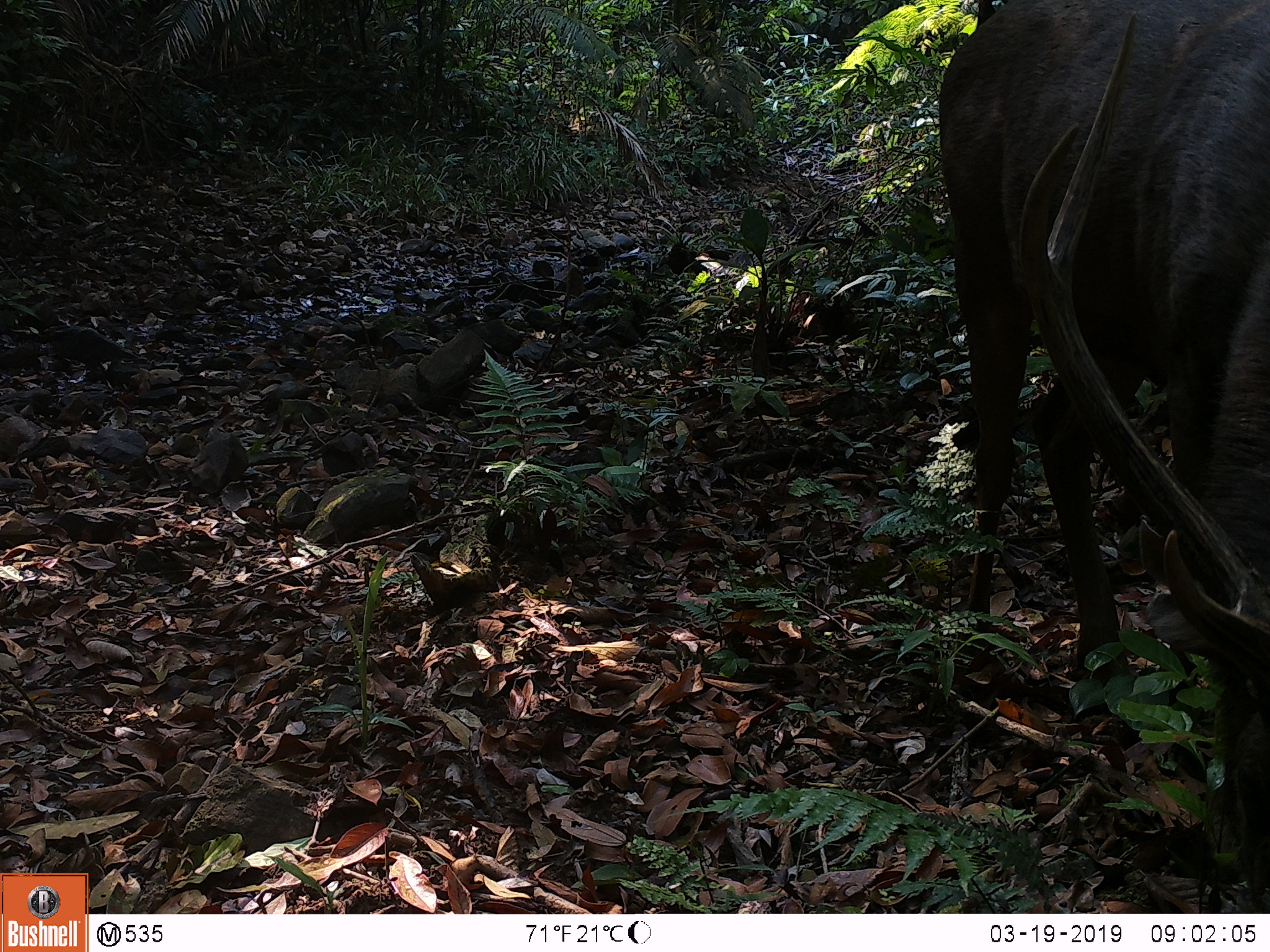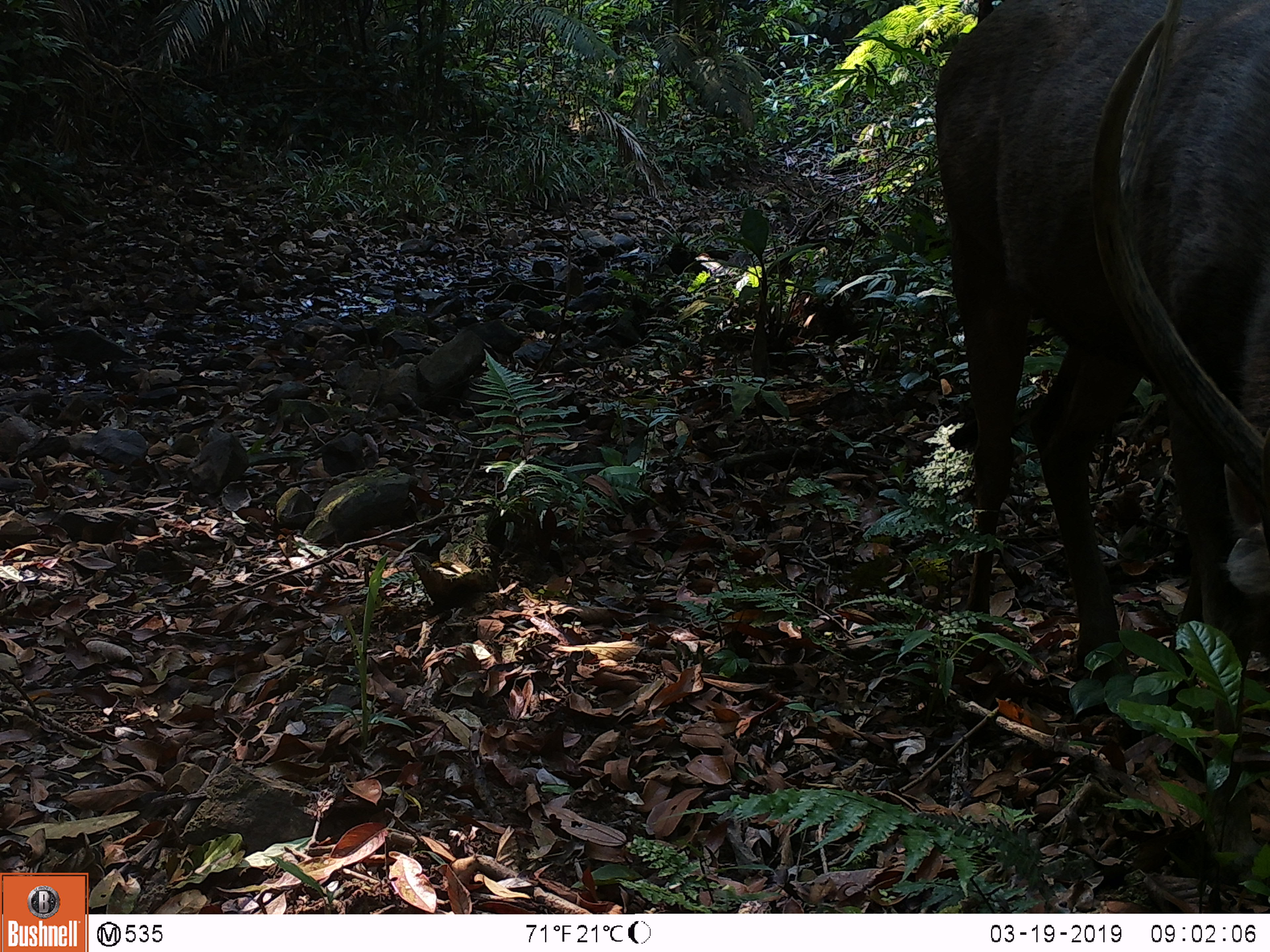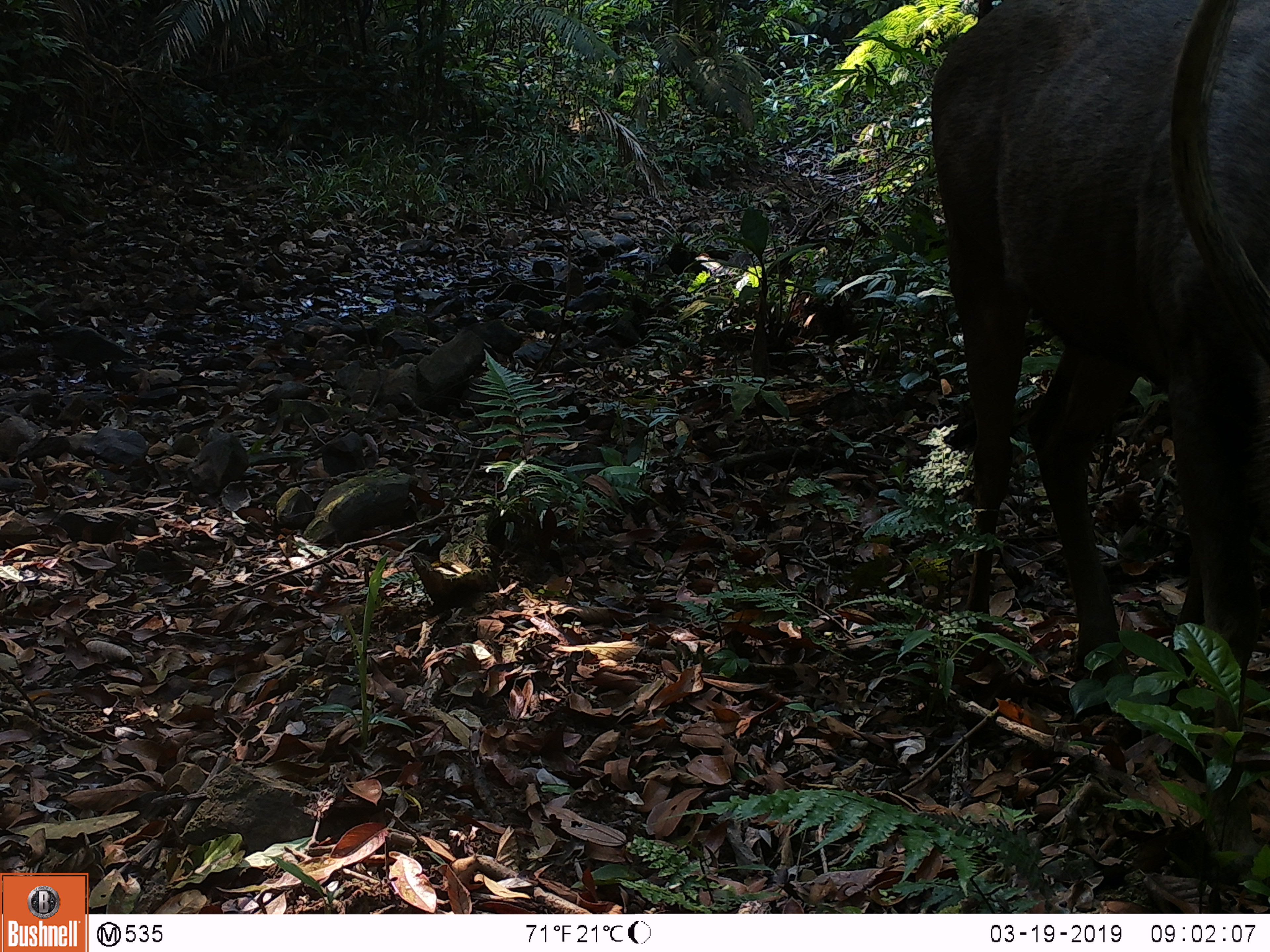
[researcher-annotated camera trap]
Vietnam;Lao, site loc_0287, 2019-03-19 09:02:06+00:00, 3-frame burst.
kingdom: Animalia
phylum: Chordata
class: Mammalia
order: Artiodactyla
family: Cervidae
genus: Rusa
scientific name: Rusa unicolor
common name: sambar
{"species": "sambar (Rusa unicolor)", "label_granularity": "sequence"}